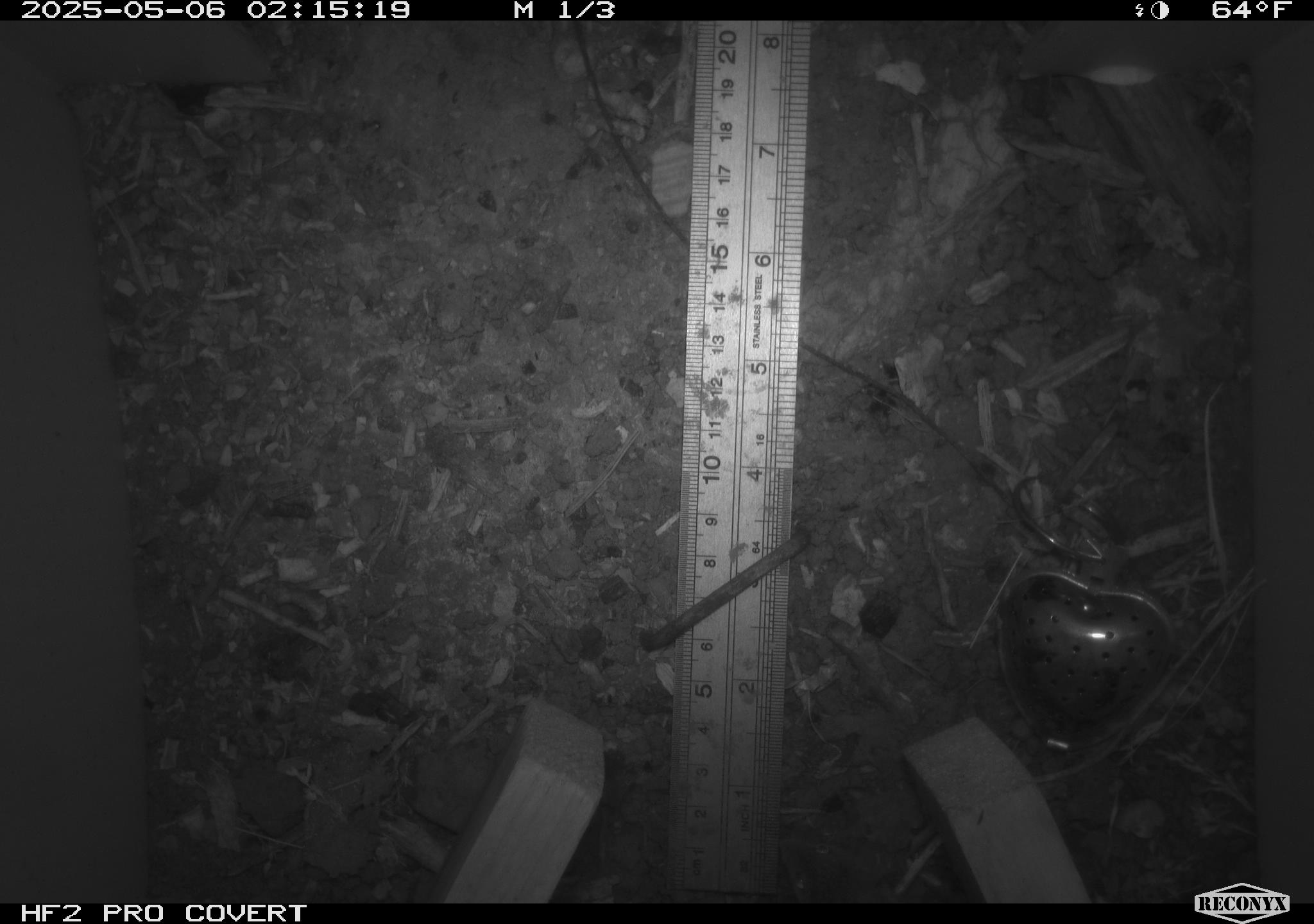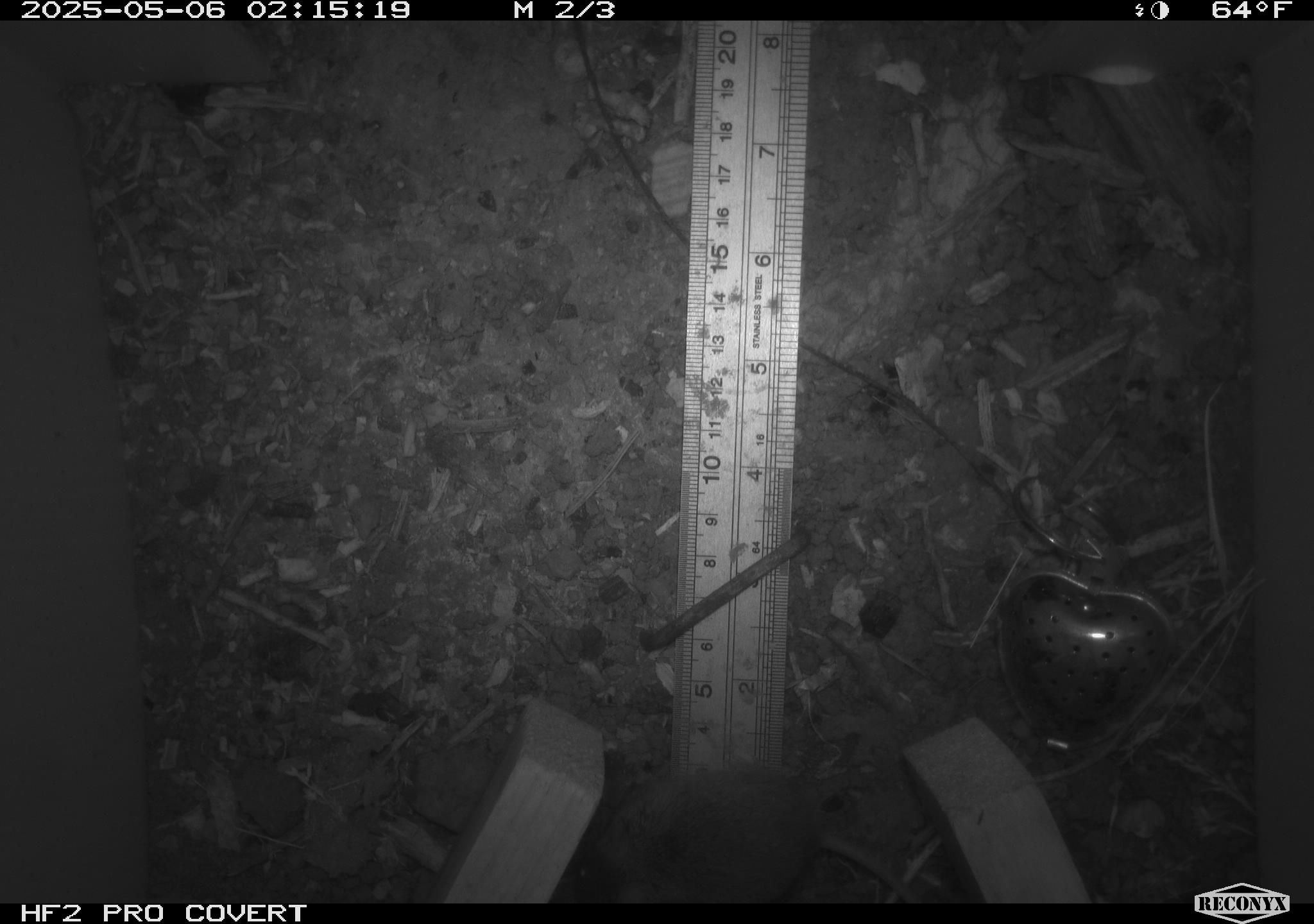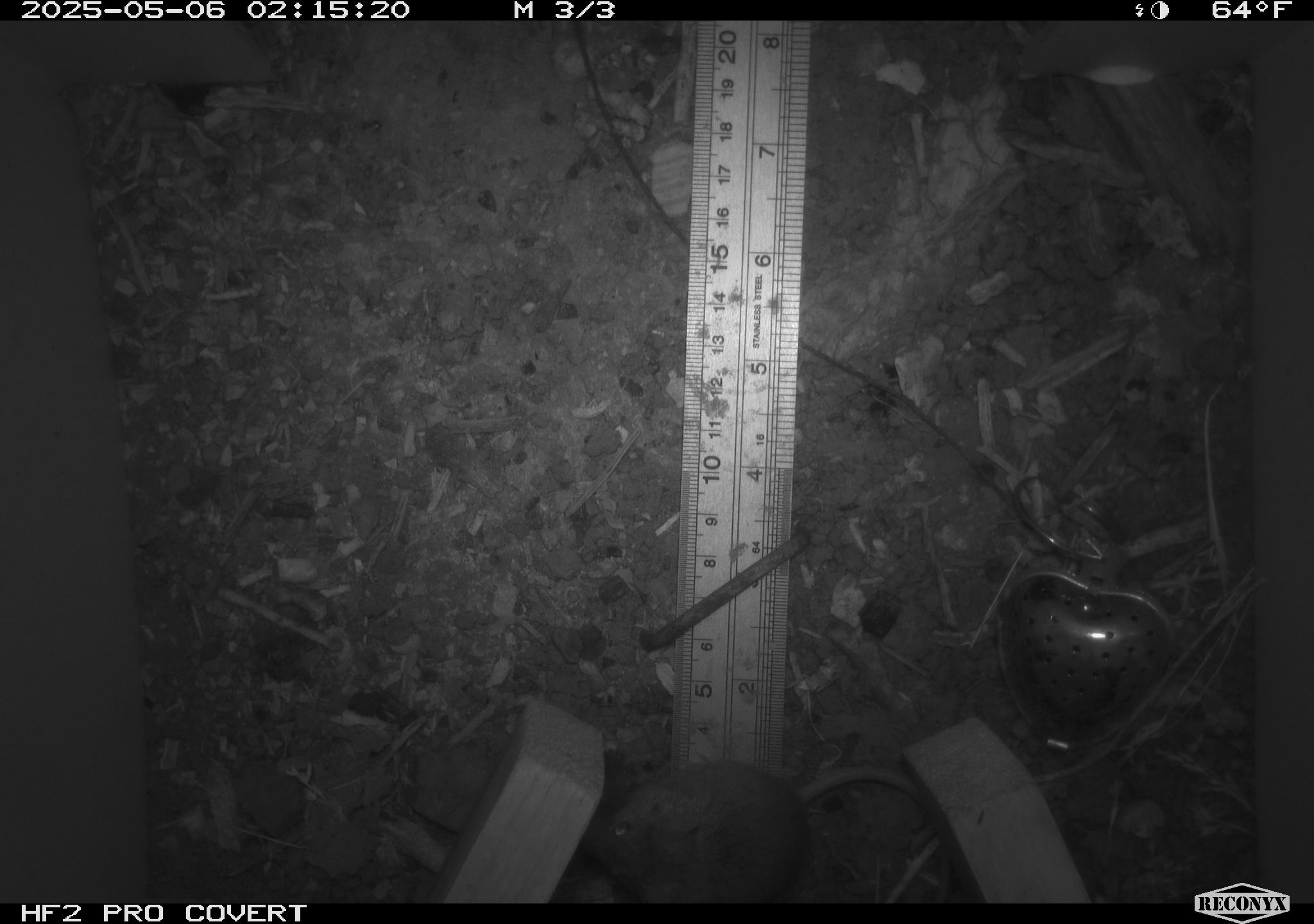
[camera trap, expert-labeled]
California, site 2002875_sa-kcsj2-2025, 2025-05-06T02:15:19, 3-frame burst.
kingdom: Animalia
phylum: Chordata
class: Mammalia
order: Rodentia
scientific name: Rodentia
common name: rodent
Rodent (Rodentia).